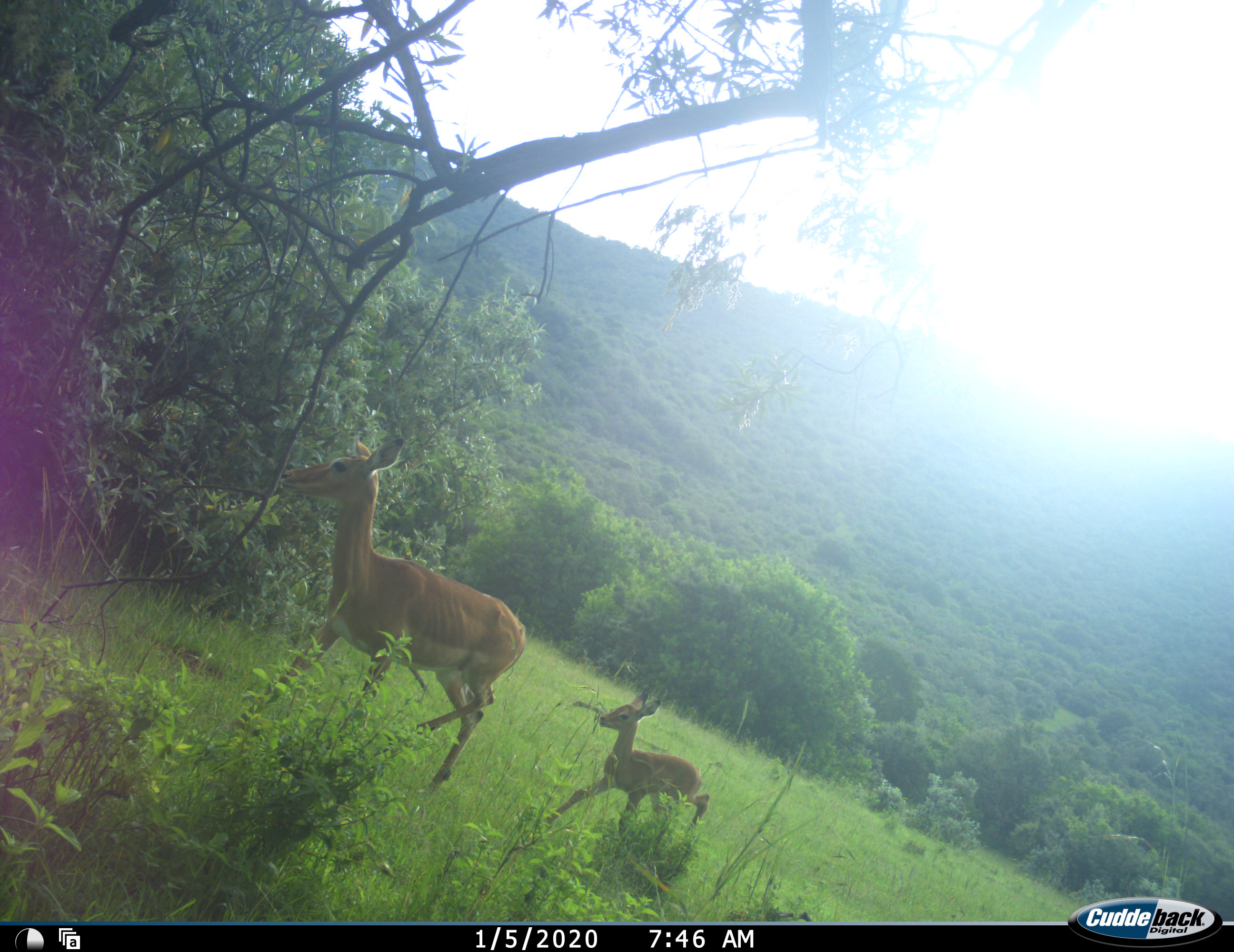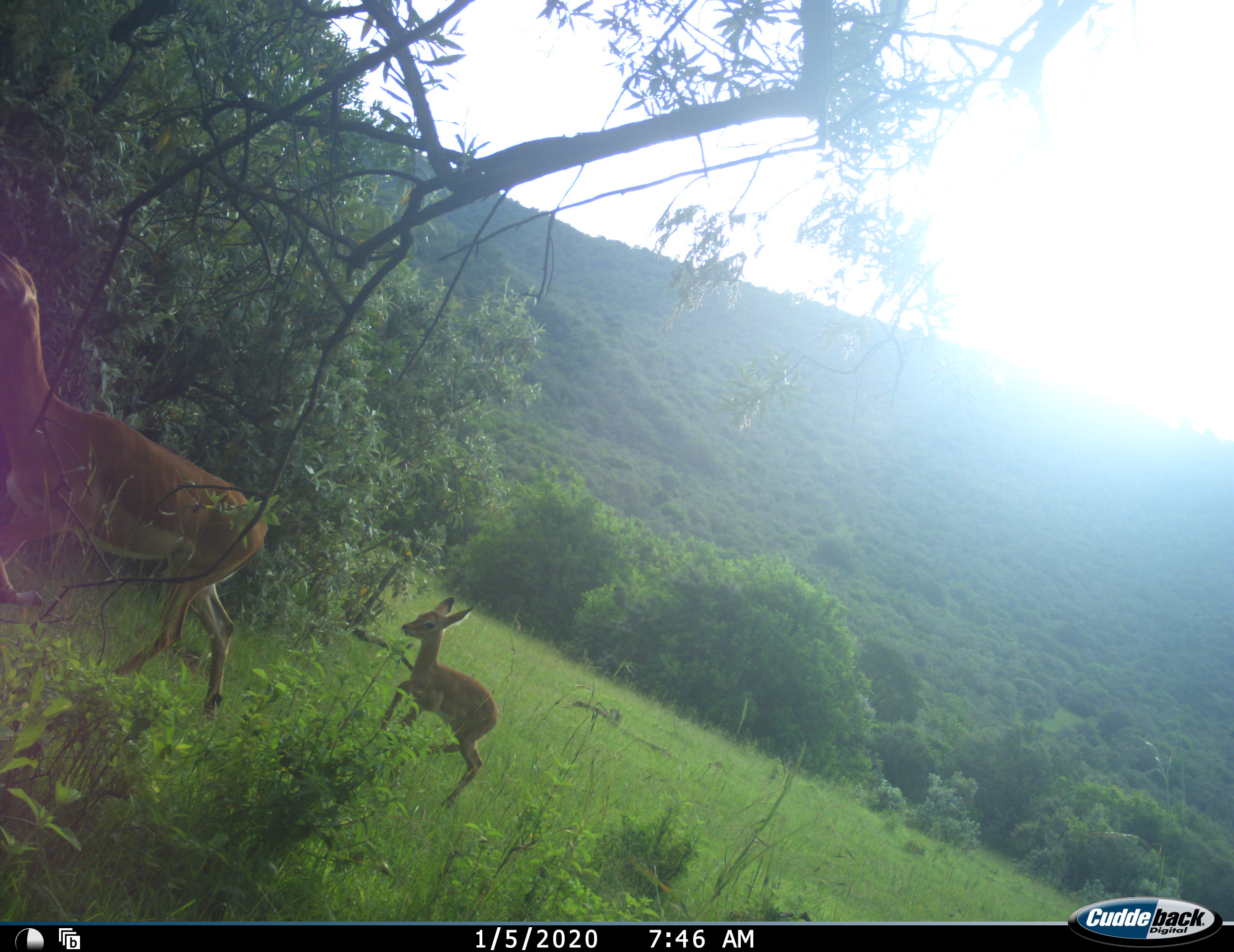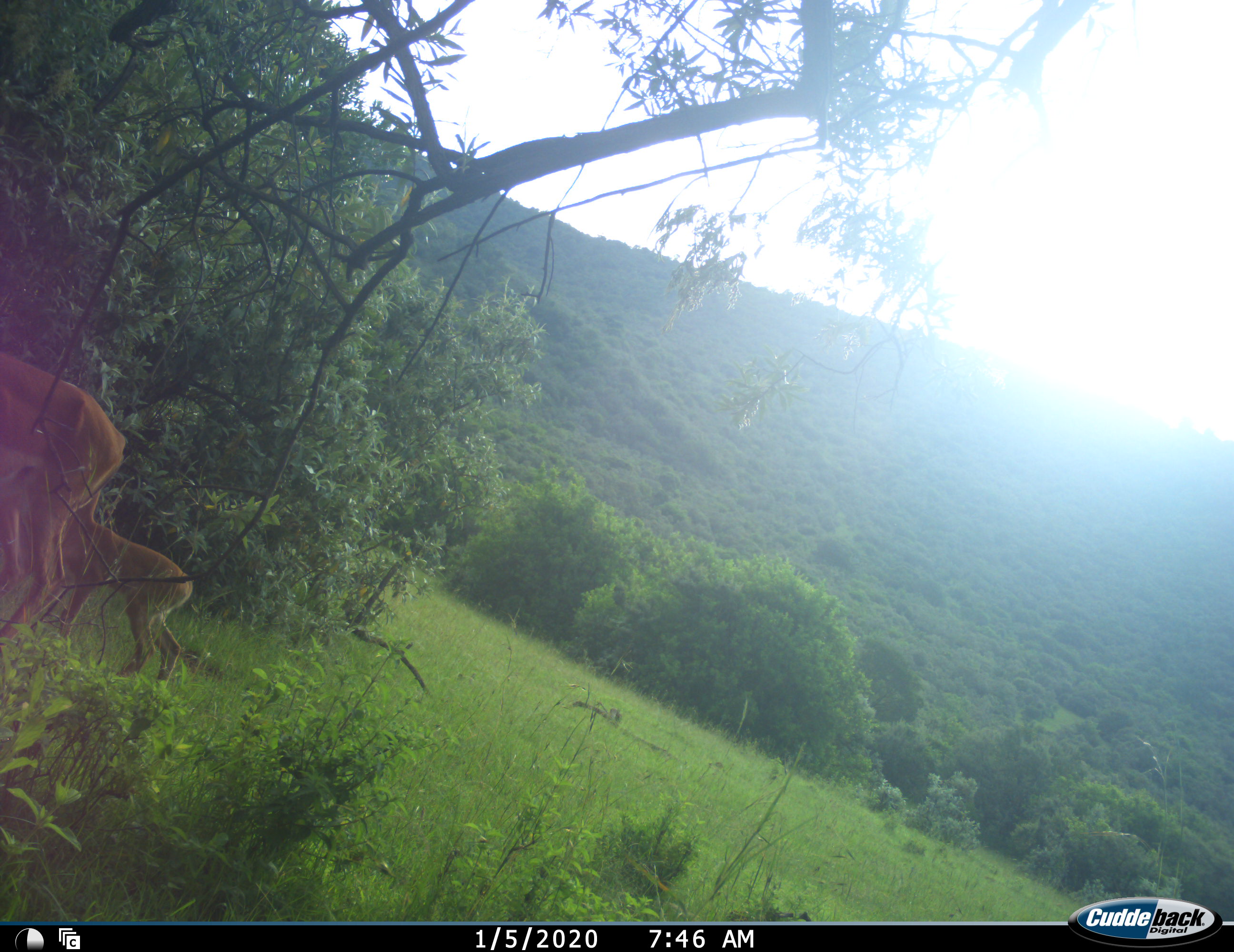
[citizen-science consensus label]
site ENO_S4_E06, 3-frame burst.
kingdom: Animalia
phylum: Chordata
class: Mammalia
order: Artiodactyla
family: Bovidae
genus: Aepyceros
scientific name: Aepyceros melampus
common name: impala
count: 2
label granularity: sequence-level